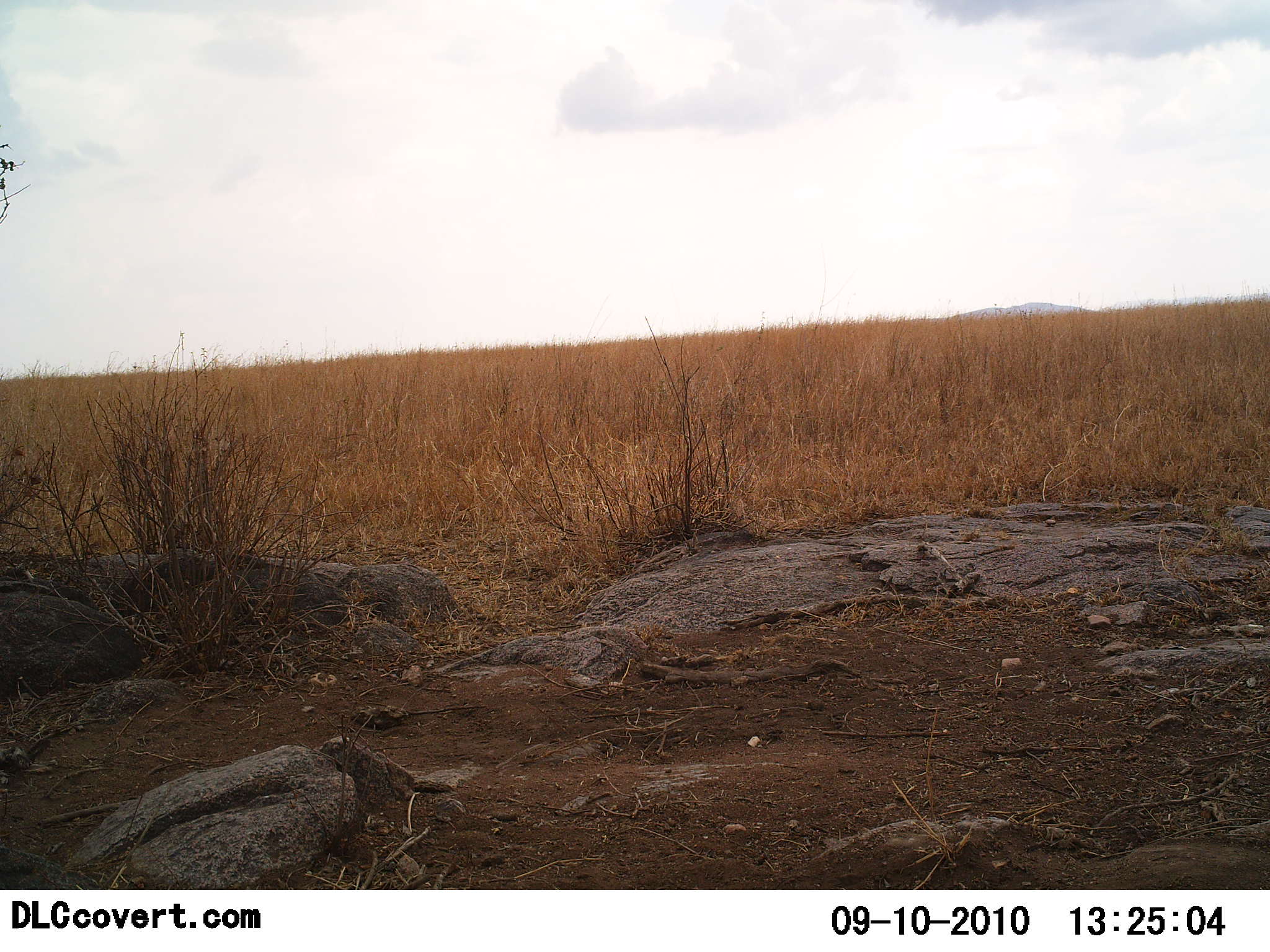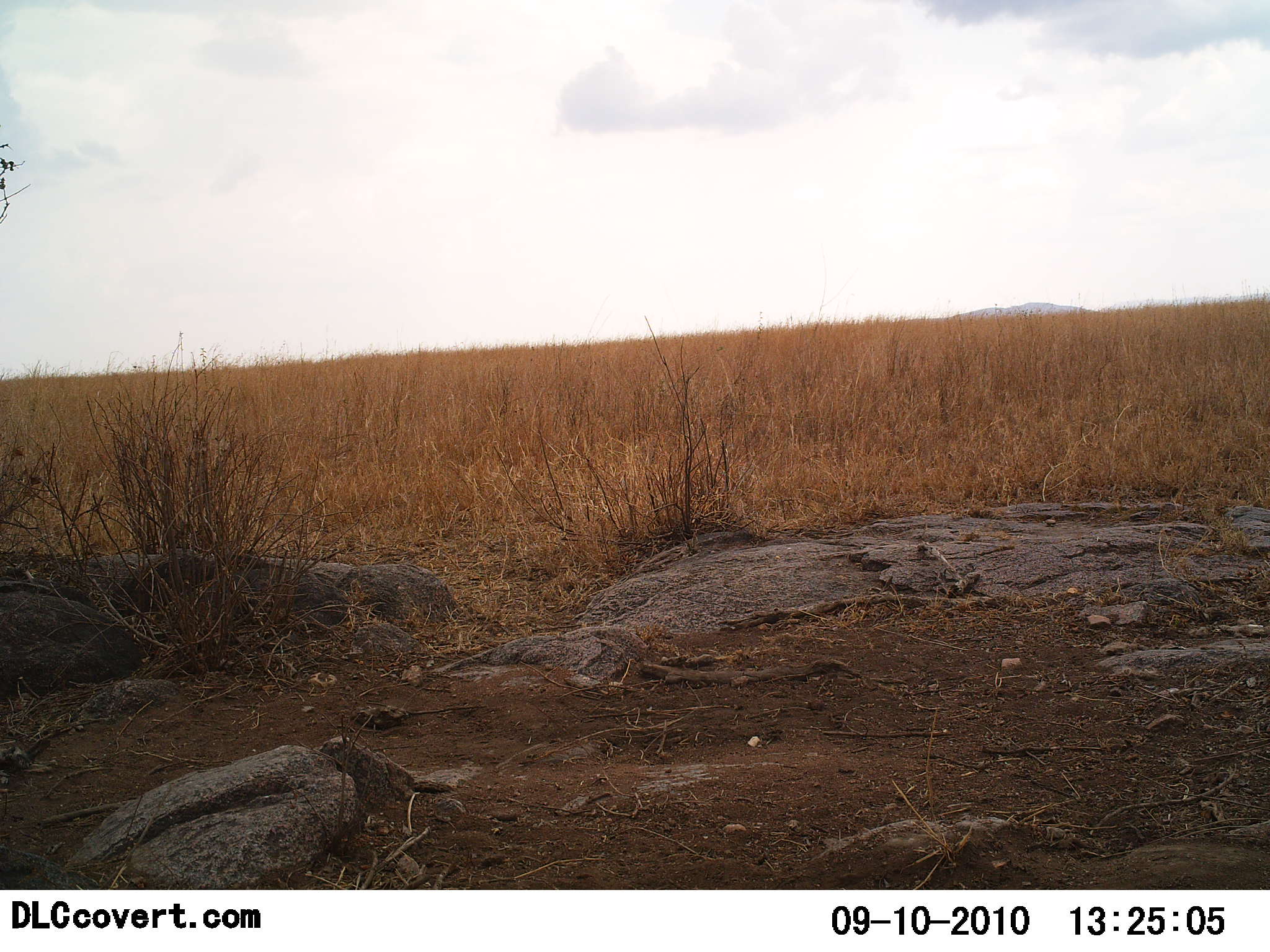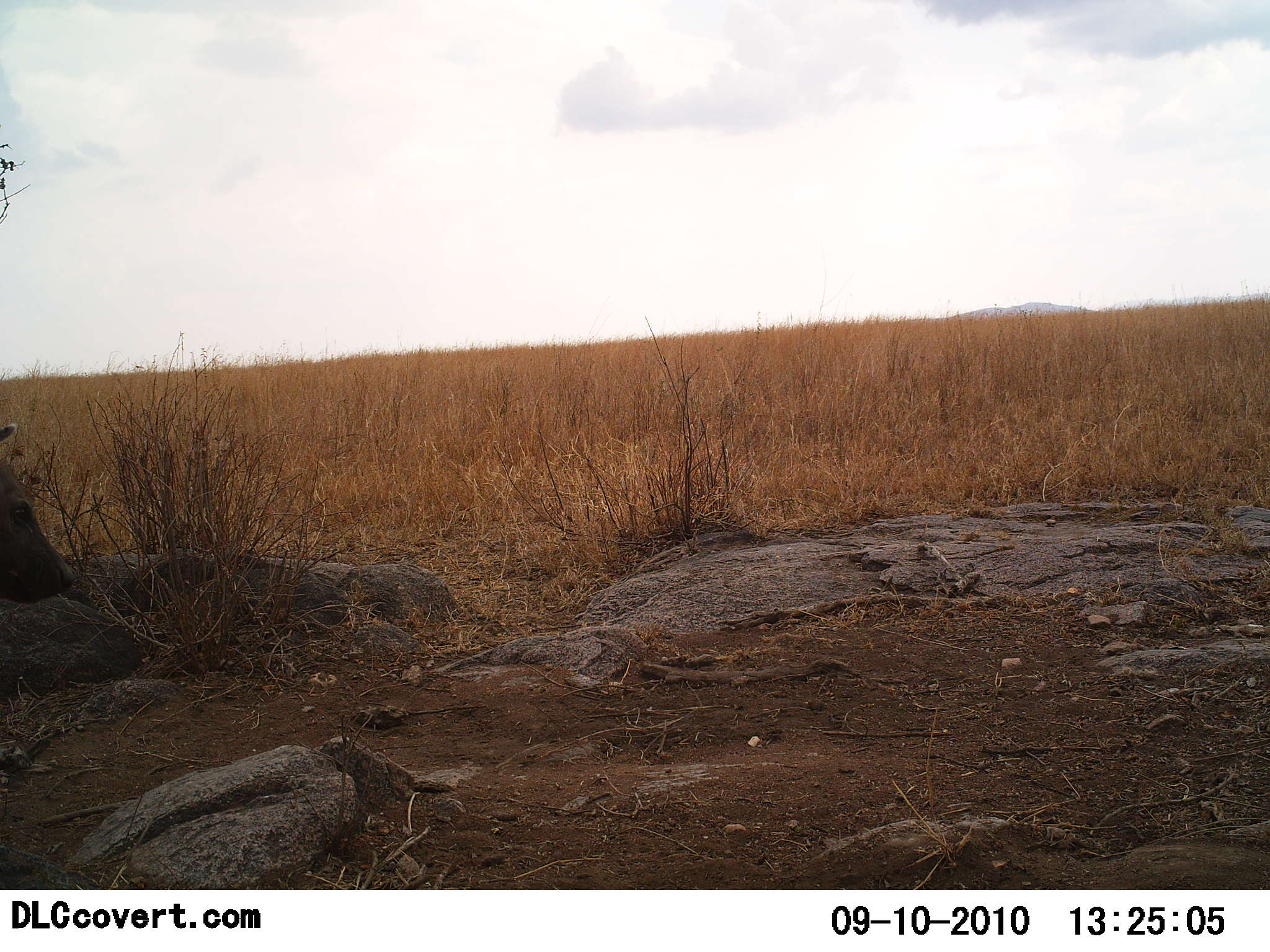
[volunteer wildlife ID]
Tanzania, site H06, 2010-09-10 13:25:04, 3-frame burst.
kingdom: Animalia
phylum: Chordata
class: Mammalia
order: Carnivora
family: Hyaenidae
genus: Crocuta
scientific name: Crocuta crocuta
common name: spotted hyena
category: hyenaspotted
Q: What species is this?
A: Hyenaspotted (spotted hyena) (Crocuta crocuta).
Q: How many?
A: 1.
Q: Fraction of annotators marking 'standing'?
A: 22%.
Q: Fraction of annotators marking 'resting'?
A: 0%.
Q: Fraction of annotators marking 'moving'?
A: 89%.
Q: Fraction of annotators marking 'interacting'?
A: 0%.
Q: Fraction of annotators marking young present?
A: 0%.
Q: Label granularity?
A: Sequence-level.